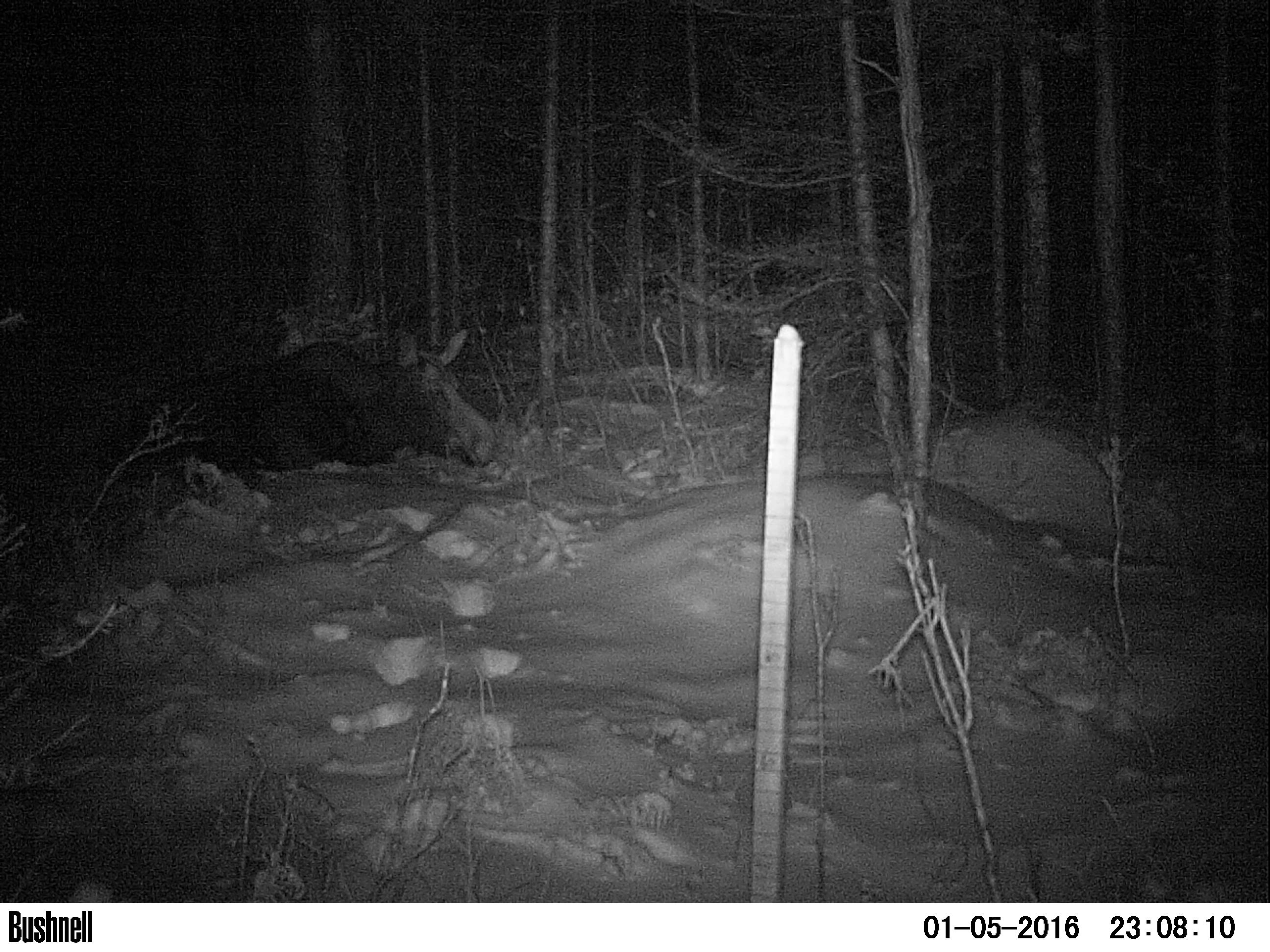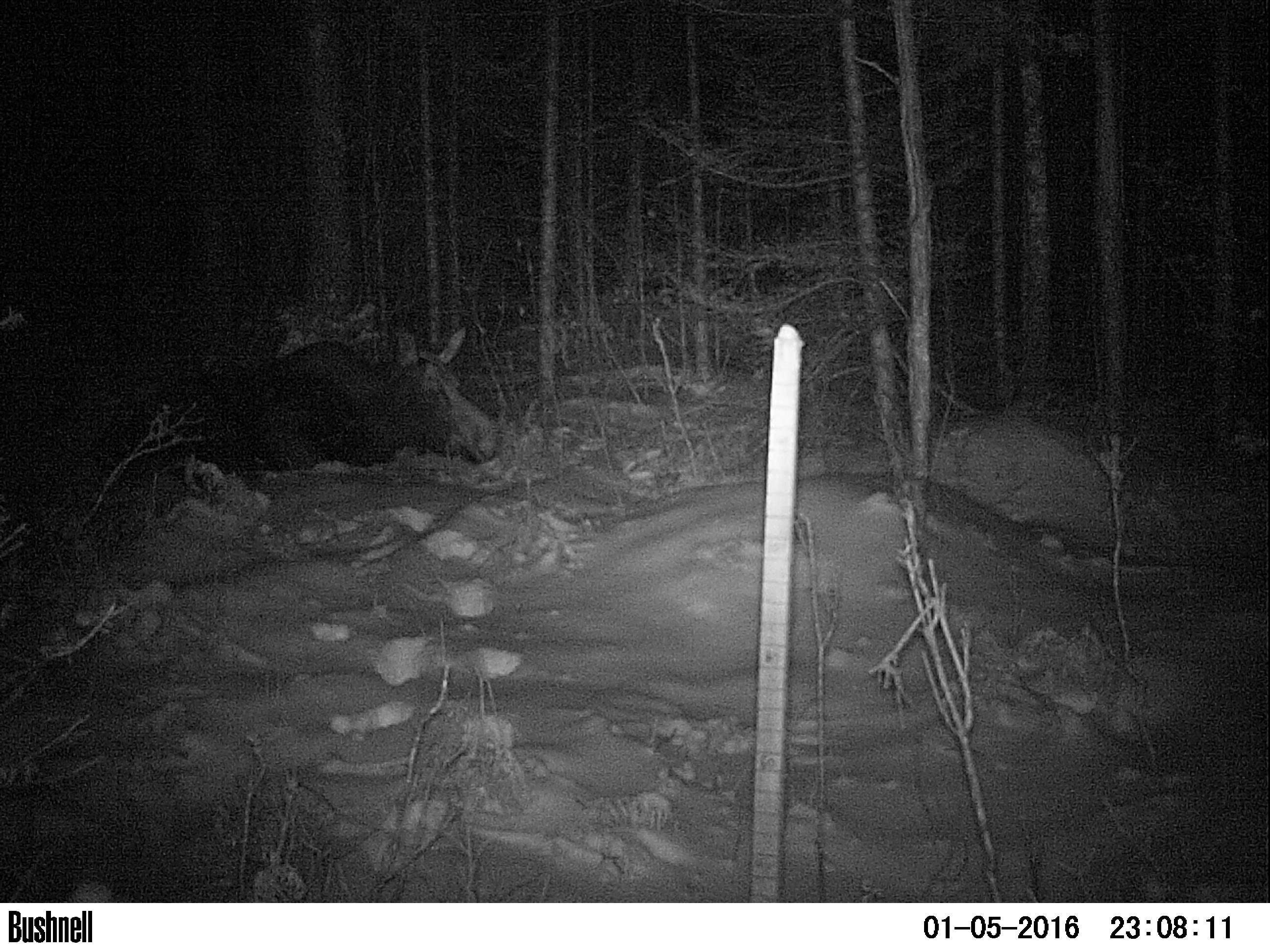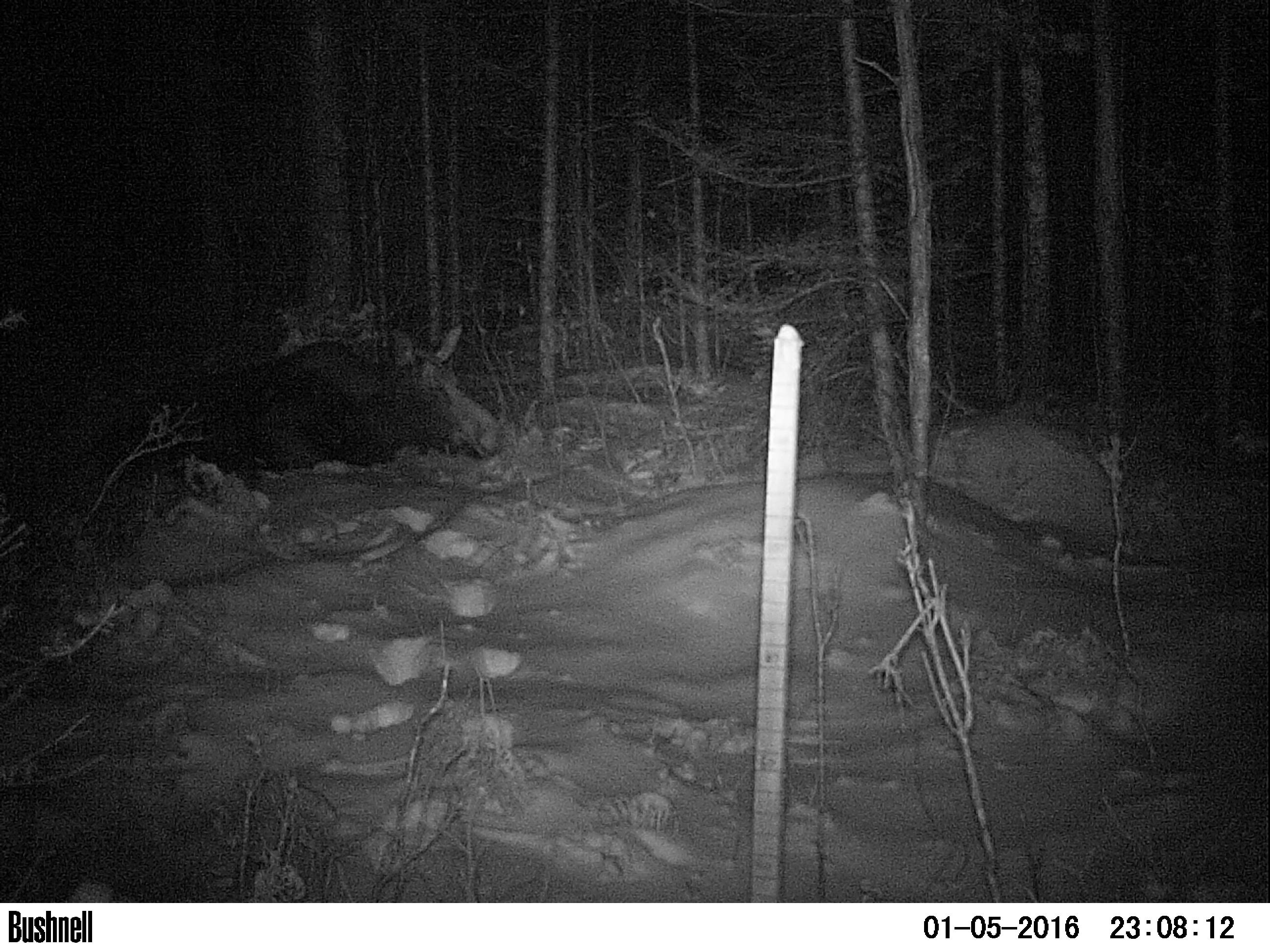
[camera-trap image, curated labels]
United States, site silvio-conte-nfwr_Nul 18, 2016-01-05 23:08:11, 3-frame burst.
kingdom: Animalia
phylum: Chordata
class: Mammalia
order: Artiodactyla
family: Cervidae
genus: Alces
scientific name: Alces alces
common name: moose